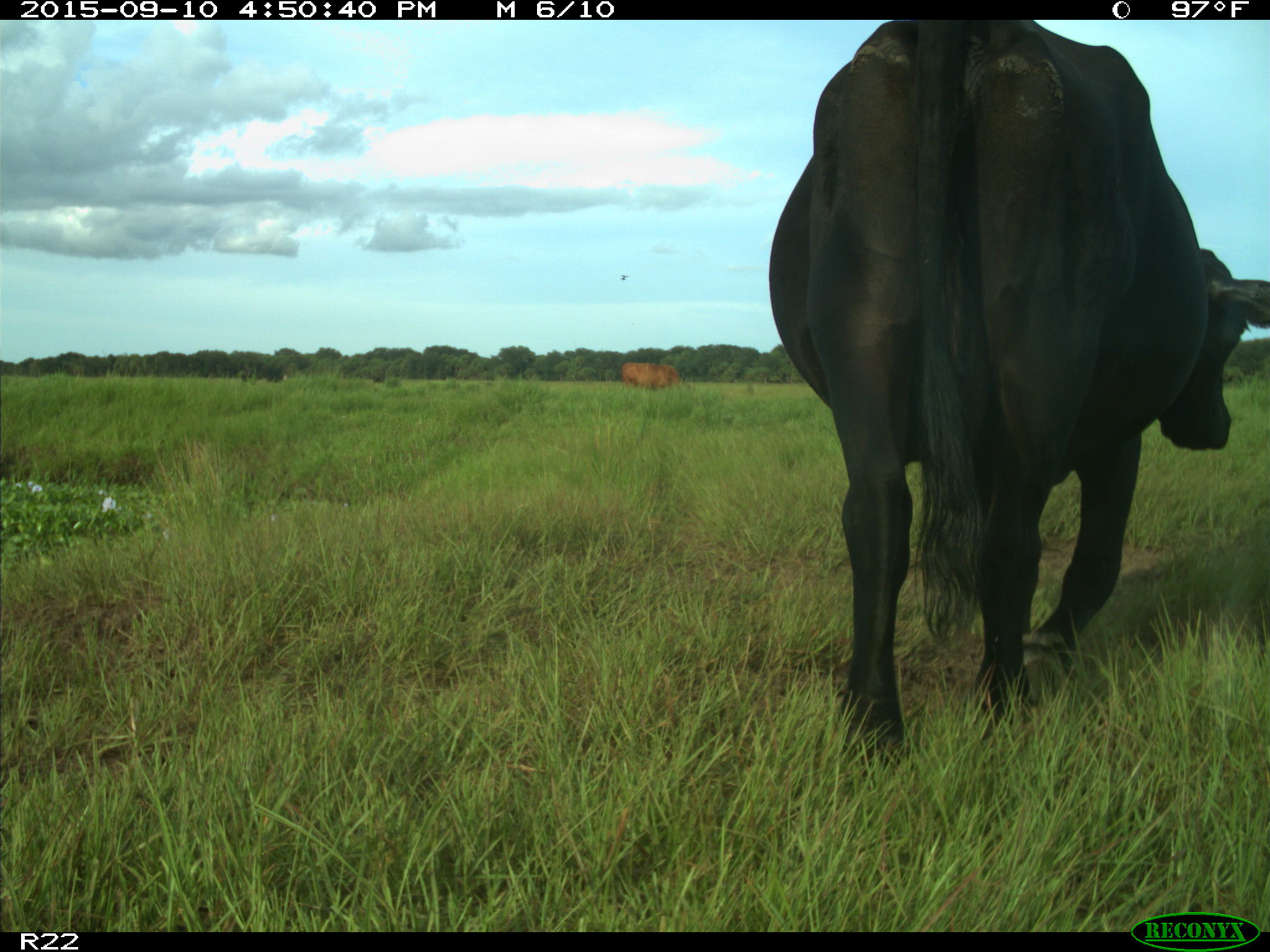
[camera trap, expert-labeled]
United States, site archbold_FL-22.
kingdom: Animalia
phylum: Chordata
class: Mammalia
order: Artiodactyla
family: Bovidae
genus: Bos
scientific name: Bos taurus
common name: domestic cow